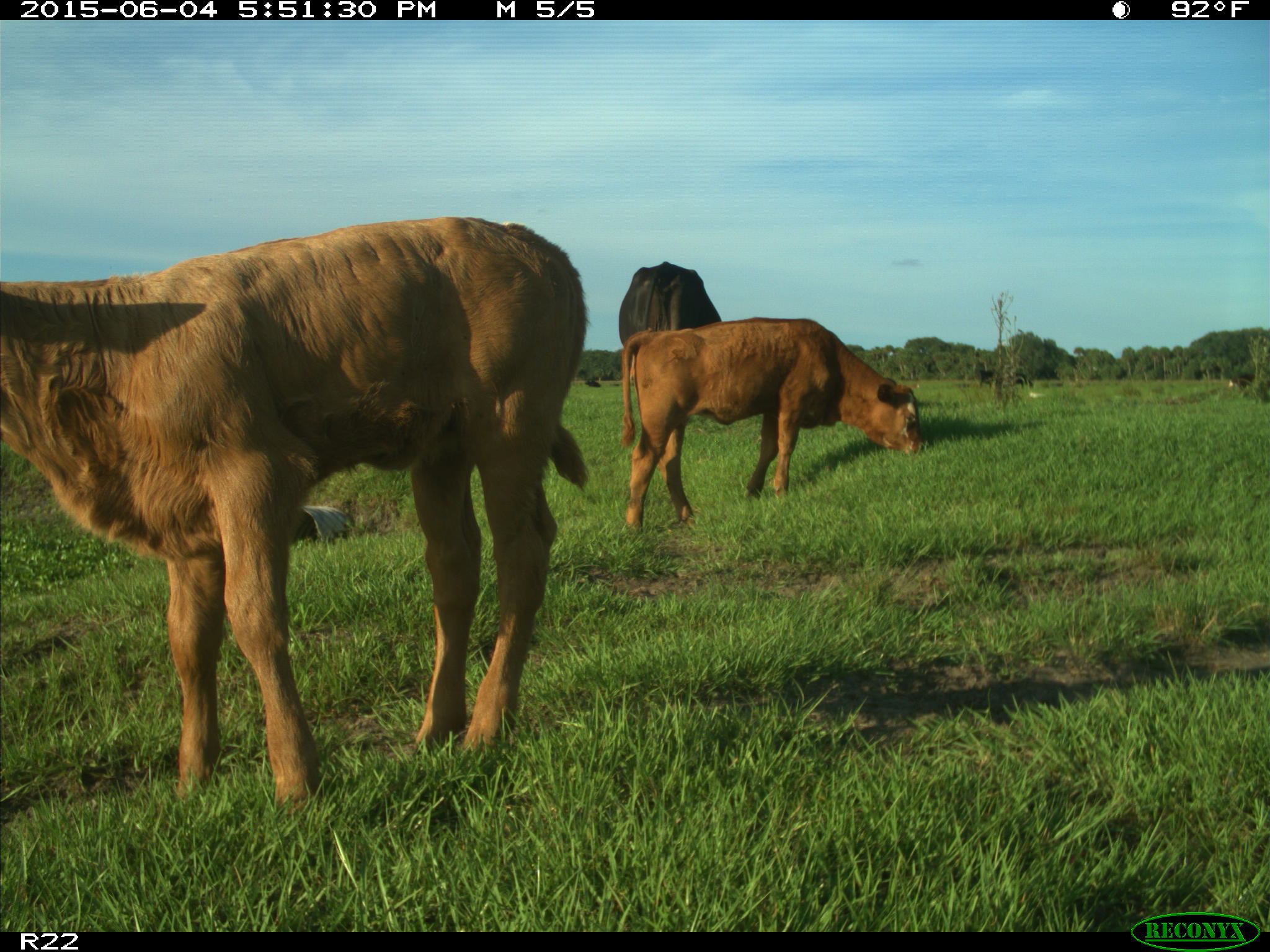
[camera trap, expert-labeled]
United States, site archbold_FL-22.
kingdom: Animalia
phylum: Chordata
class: Mammalia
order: Artiodactyla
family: Bovidae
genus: Bos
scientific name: Bos taurus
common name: domestic cow